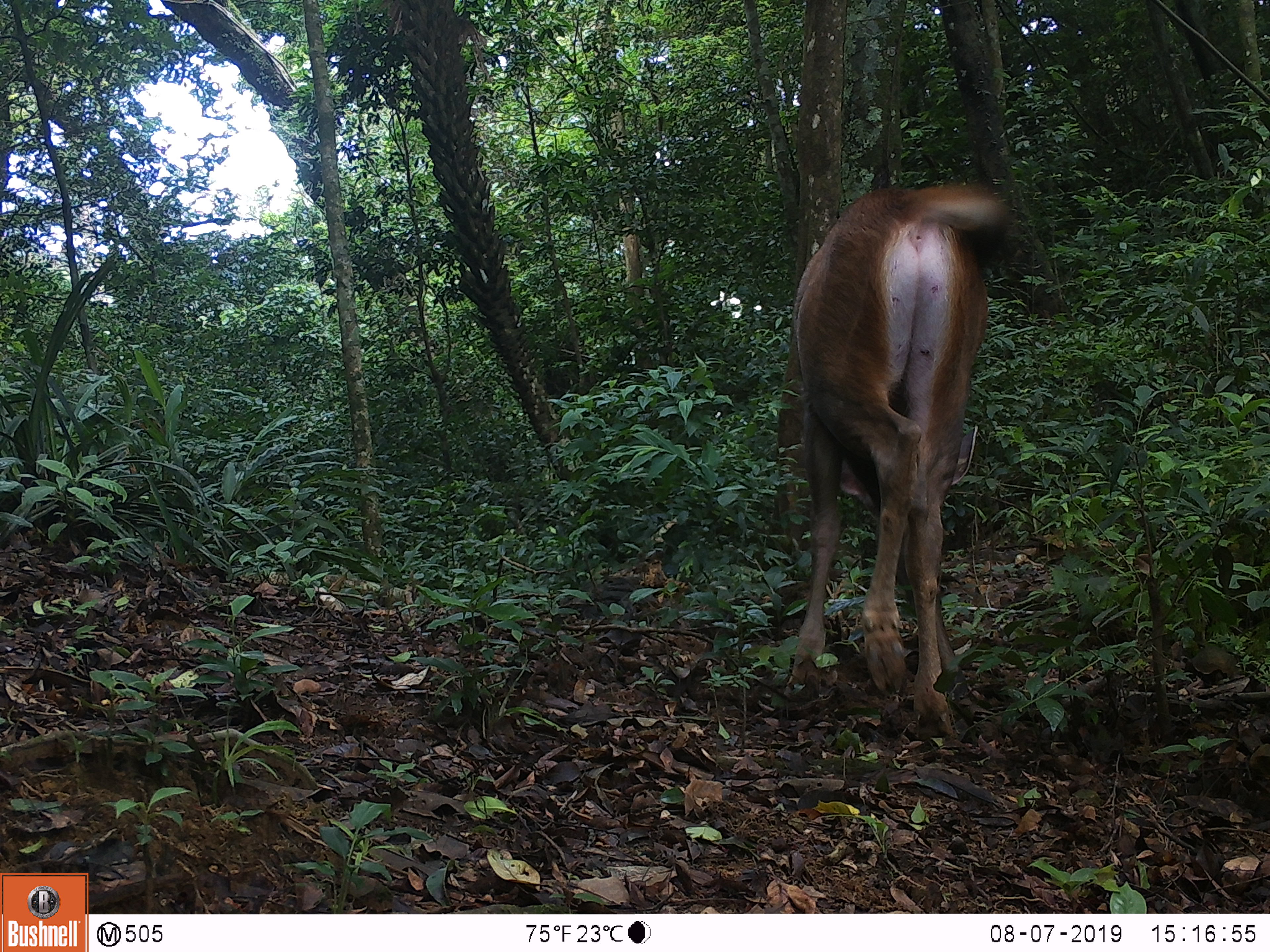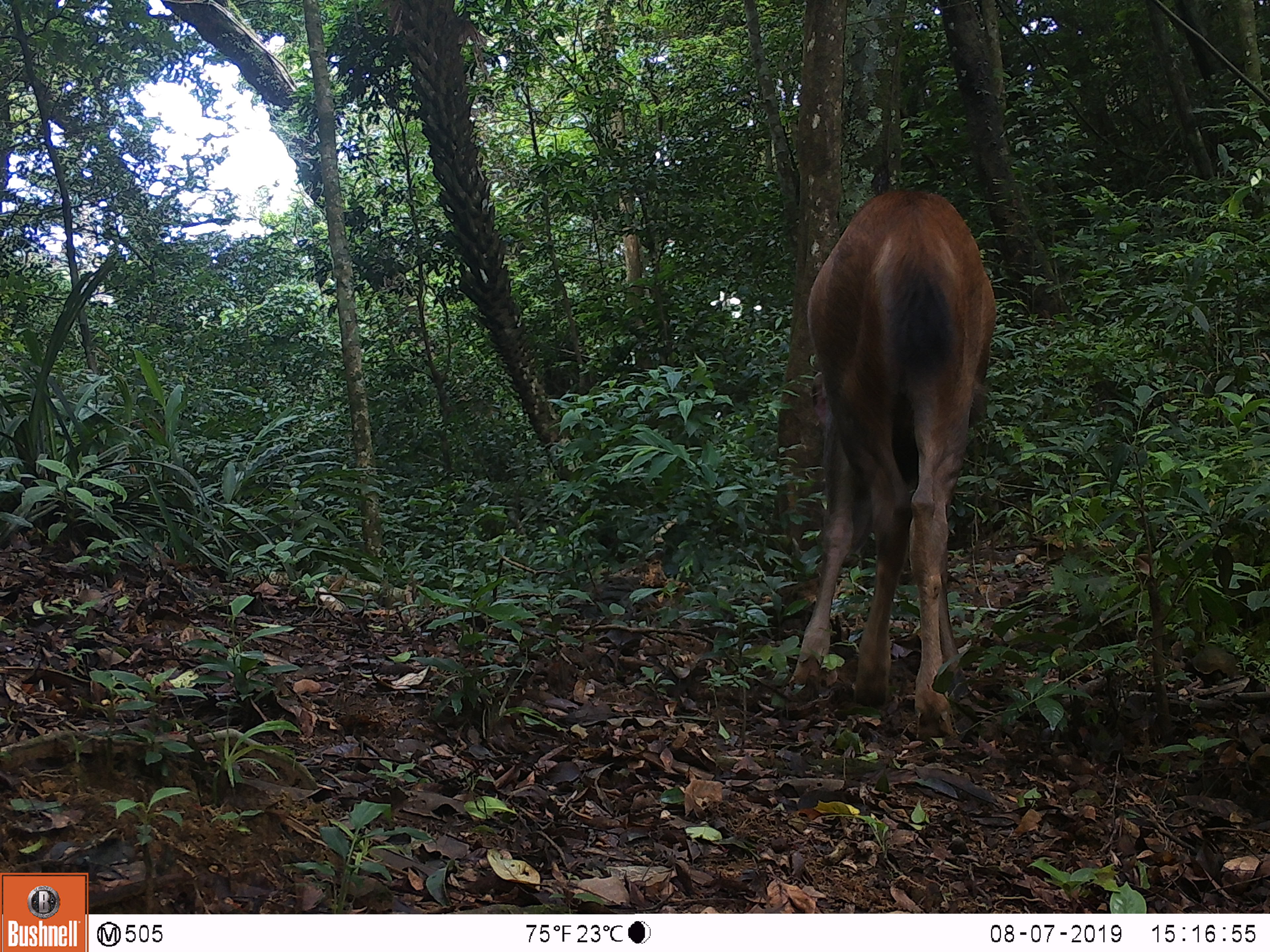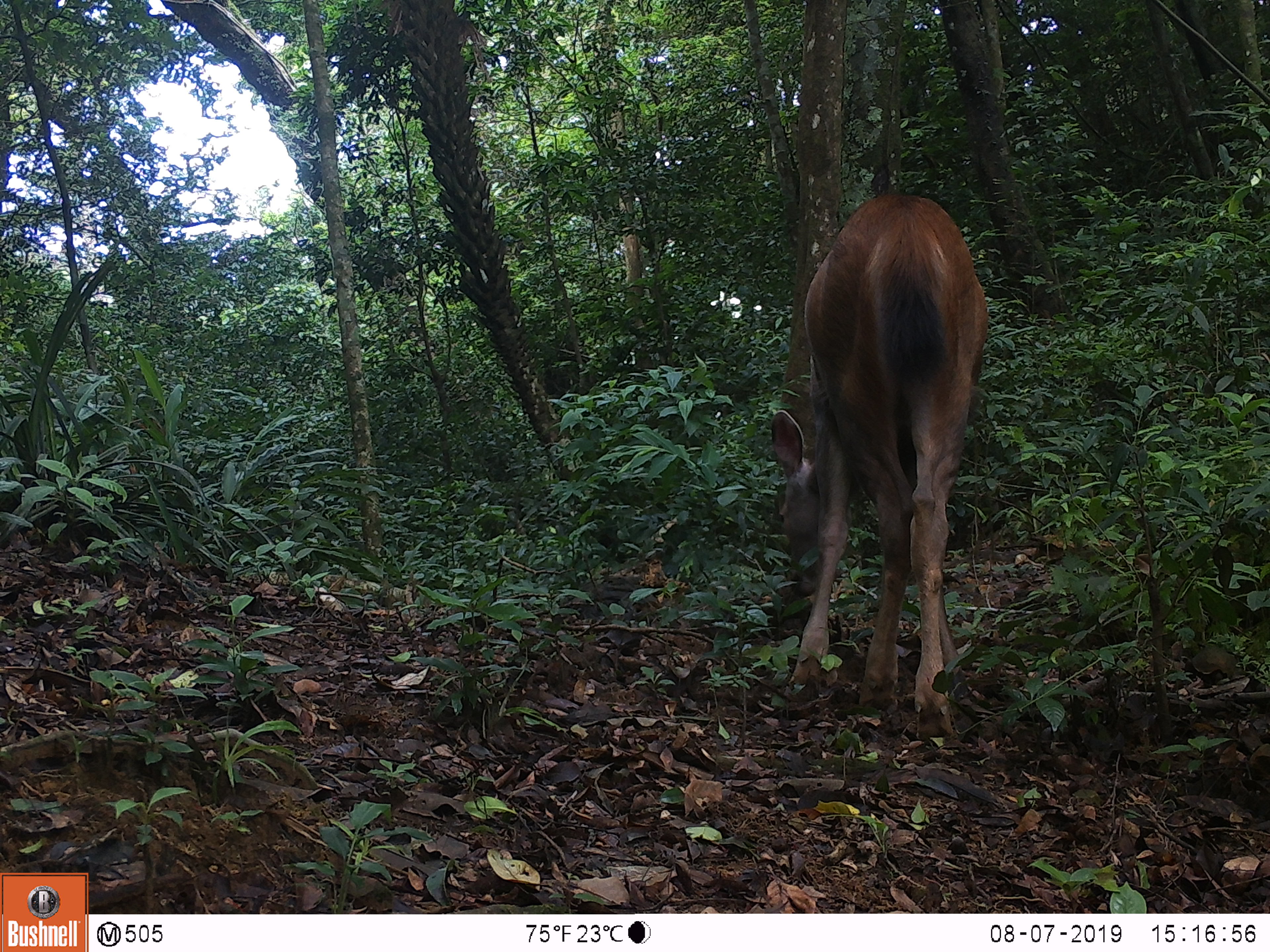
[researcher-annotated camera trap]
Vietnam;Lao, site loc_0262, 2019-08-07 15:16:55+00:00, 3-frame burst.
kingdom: Animalia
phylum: Chordata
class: Mammalia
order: Artiodactyla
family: Cervidae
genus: Rusa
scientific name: Rusa unicolor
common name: sambar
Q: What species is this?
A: Sambar (Rusa unicolor).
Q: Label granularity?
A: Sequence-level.